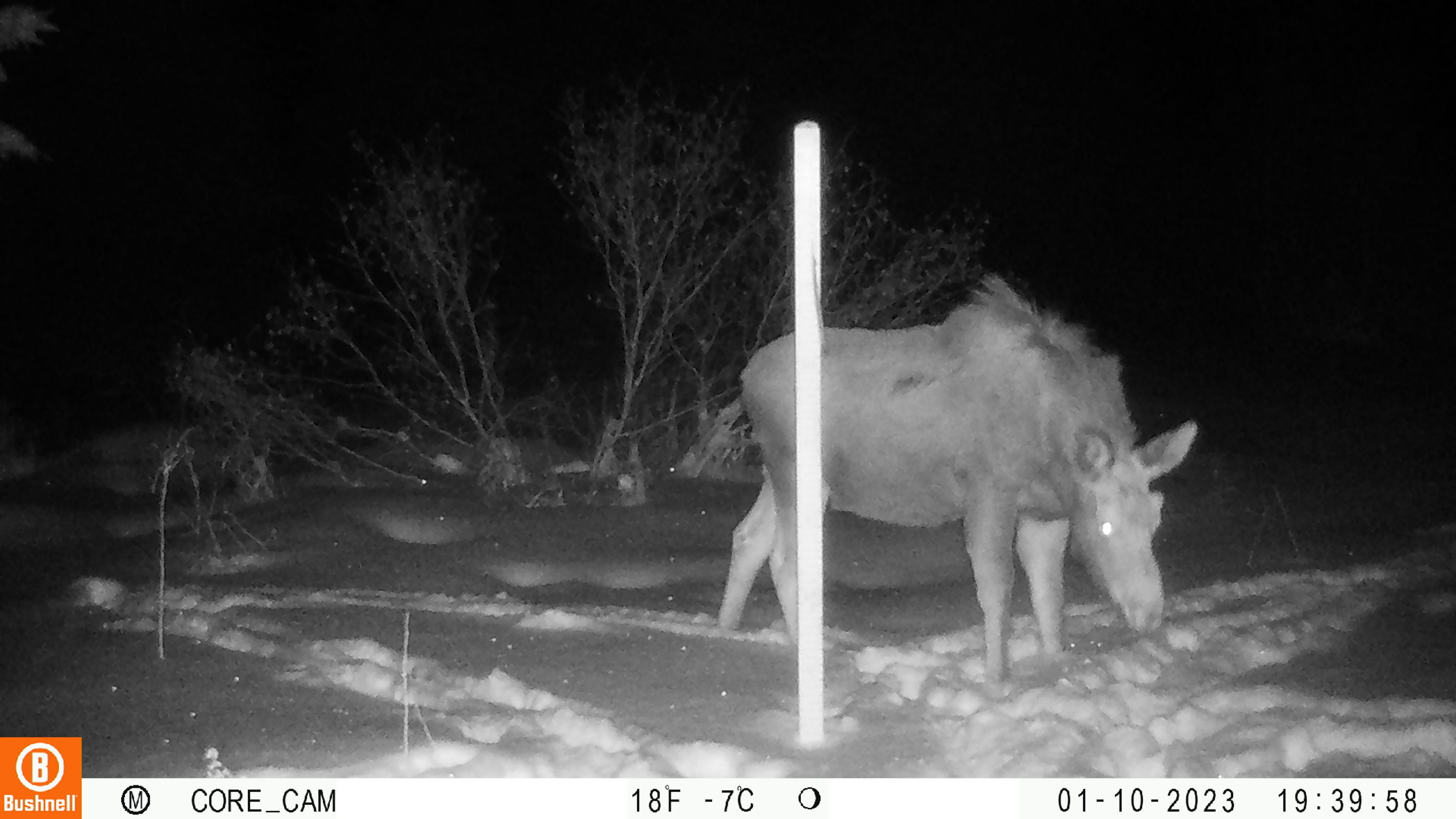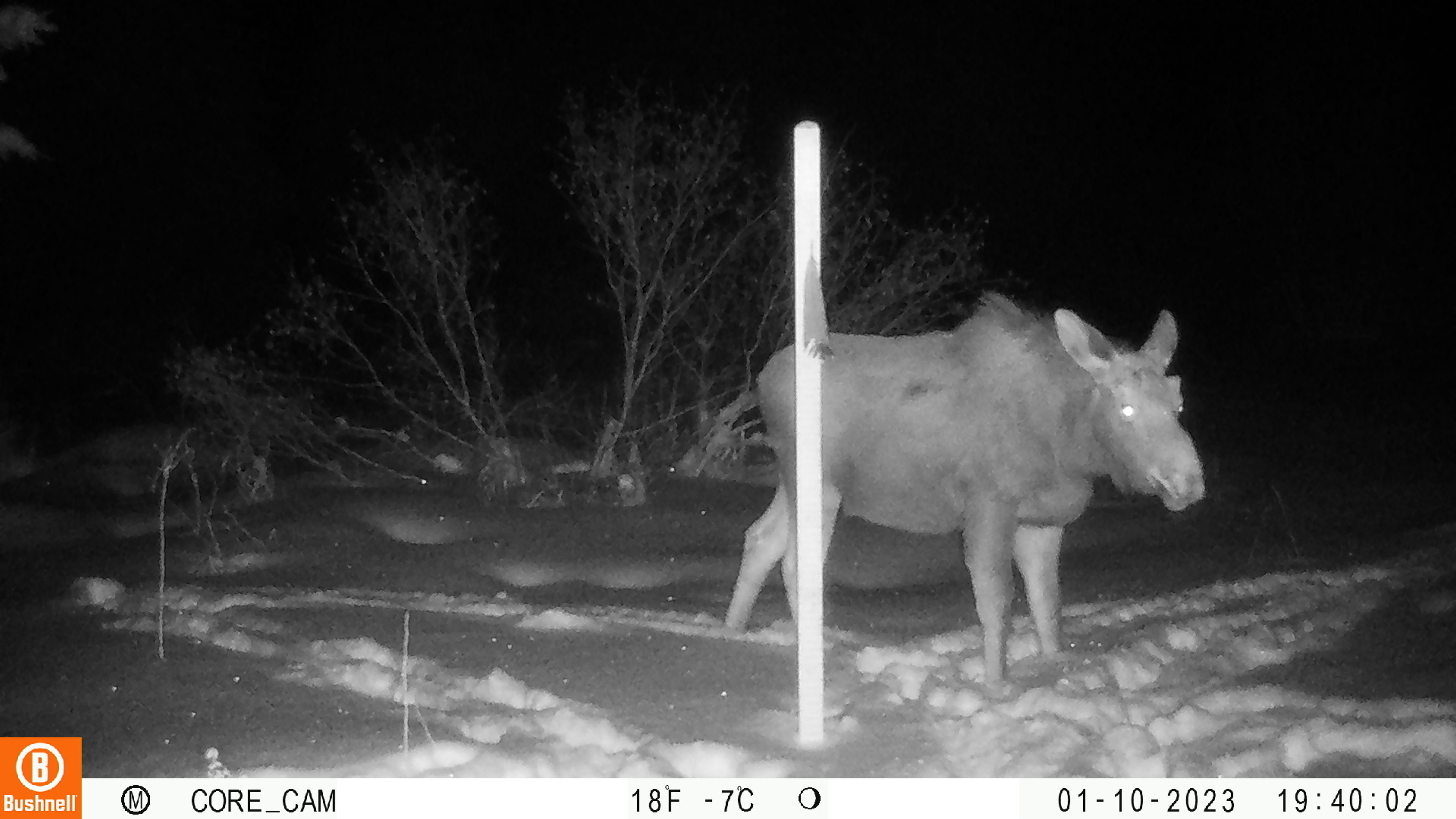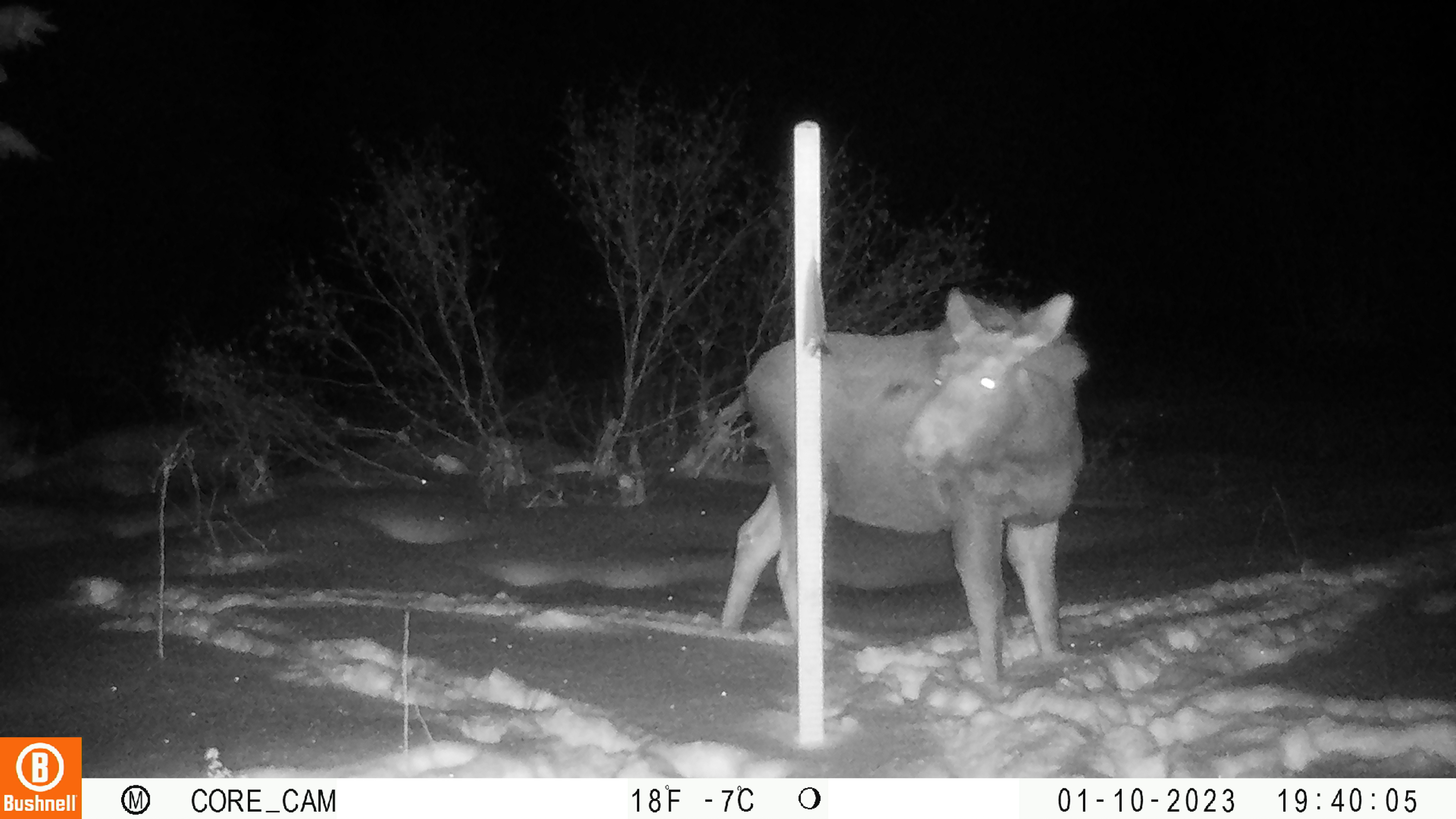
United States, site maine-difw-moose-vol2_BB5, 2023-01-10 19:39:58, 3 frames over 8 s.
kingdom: Animalia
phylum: Chordata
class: Mammalia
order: Artiodactyla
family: Cervidae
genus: Alces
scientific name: Alces alces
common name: moose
Moose (Alces alces).